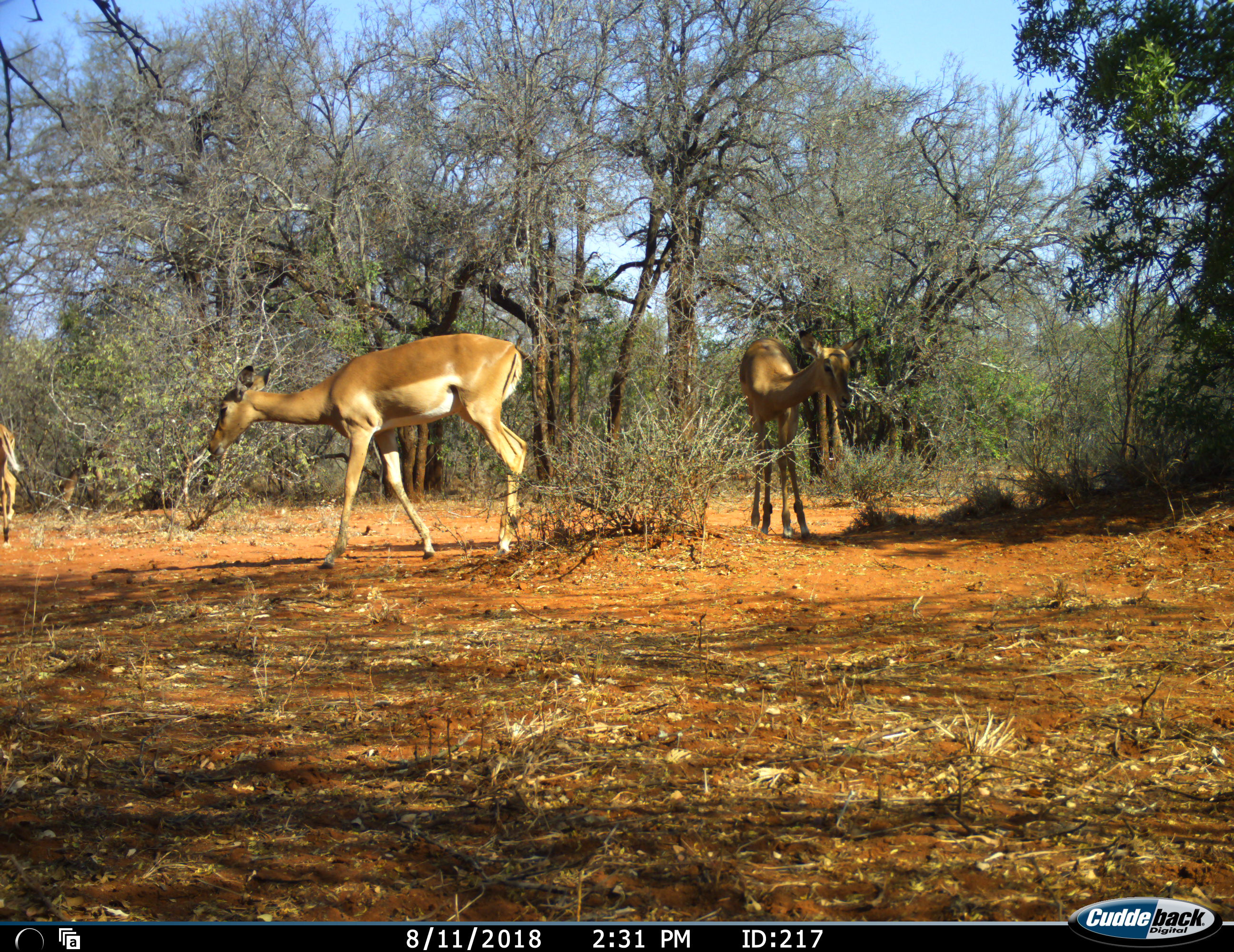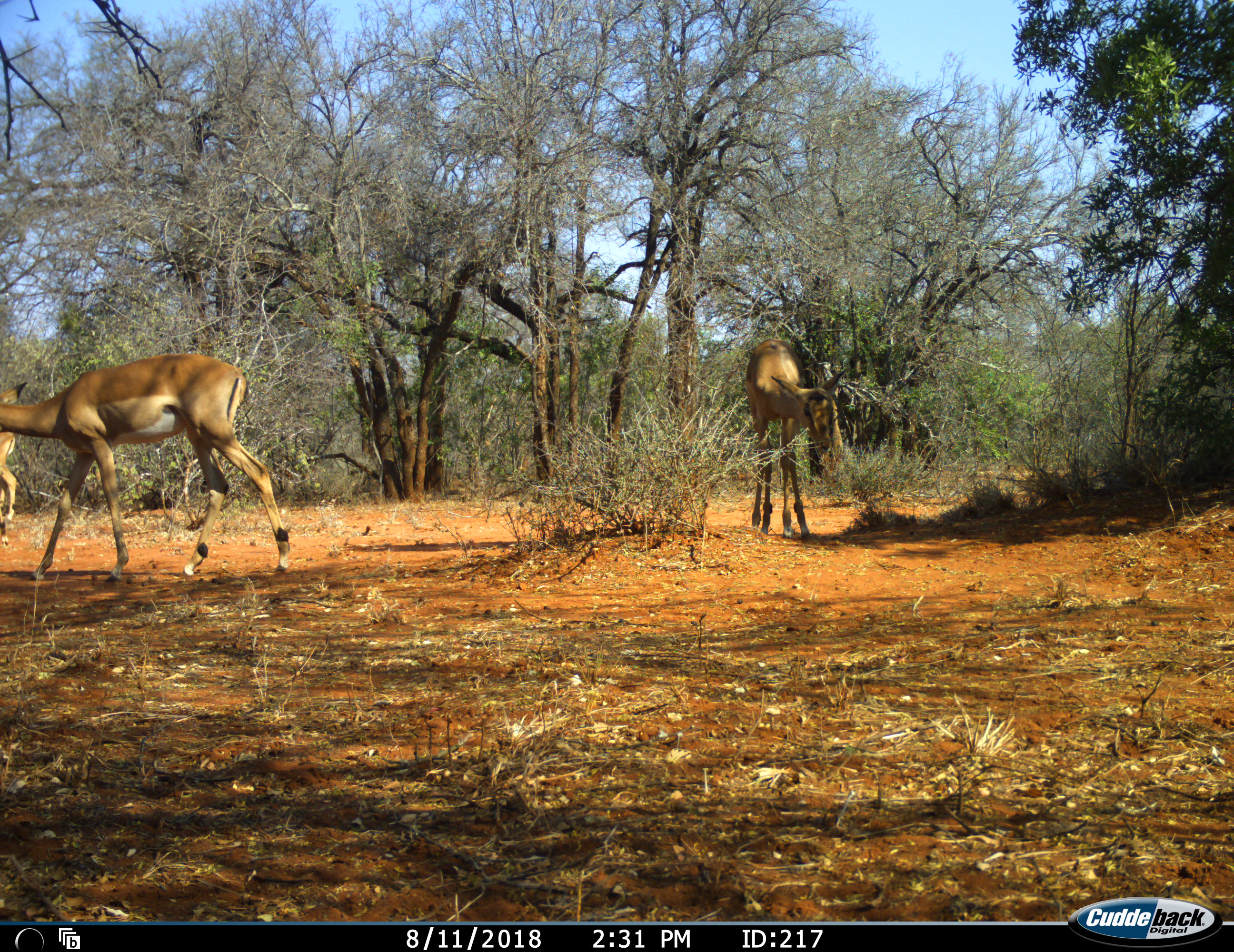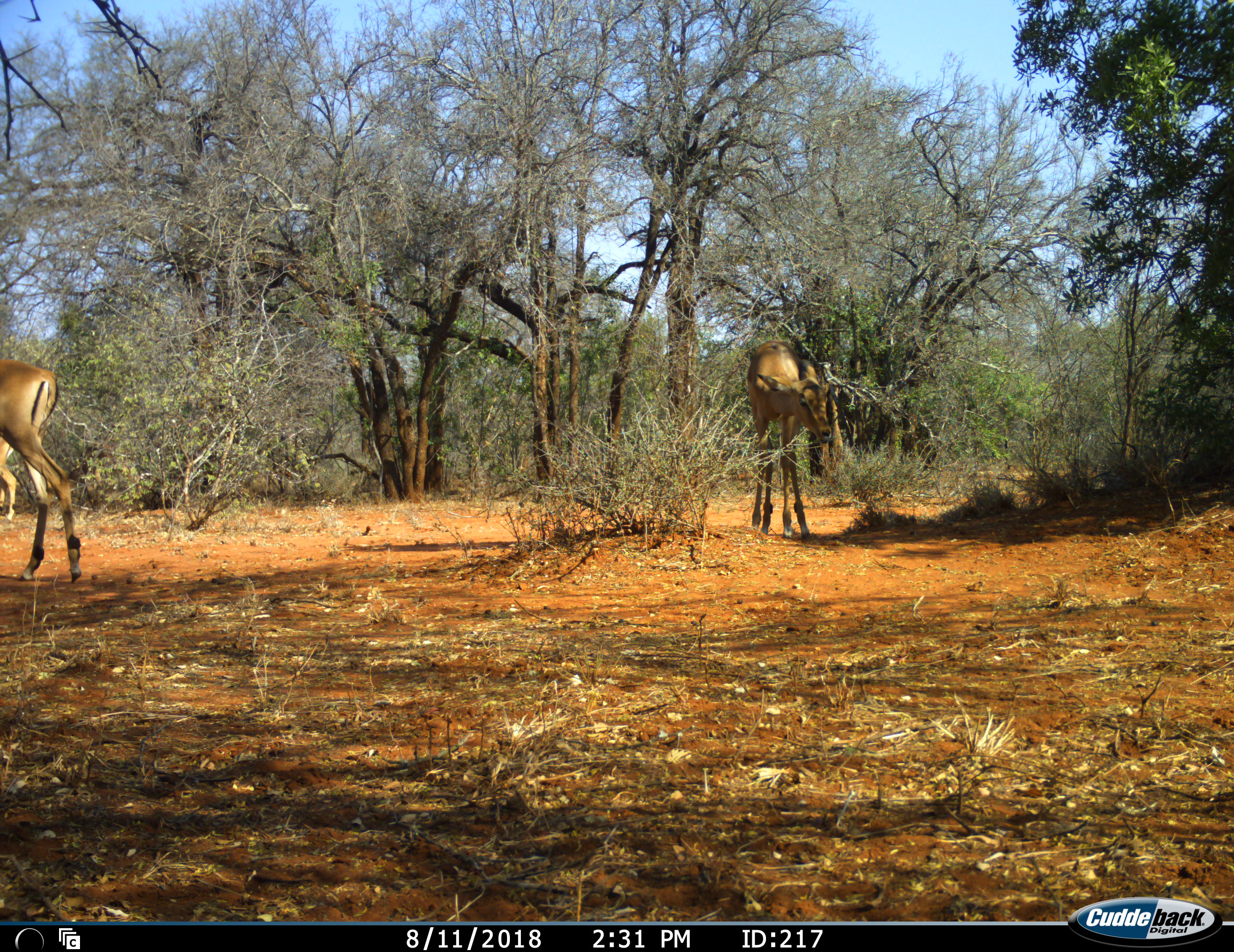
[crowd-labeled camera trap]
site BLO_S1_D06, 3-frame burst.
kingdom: Animalia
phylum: Chordata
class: Mammalia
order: Artiodactyla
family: Bovidae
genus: Aepyceros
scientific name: Aepyceros melampus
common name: impala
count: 3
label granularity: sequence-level